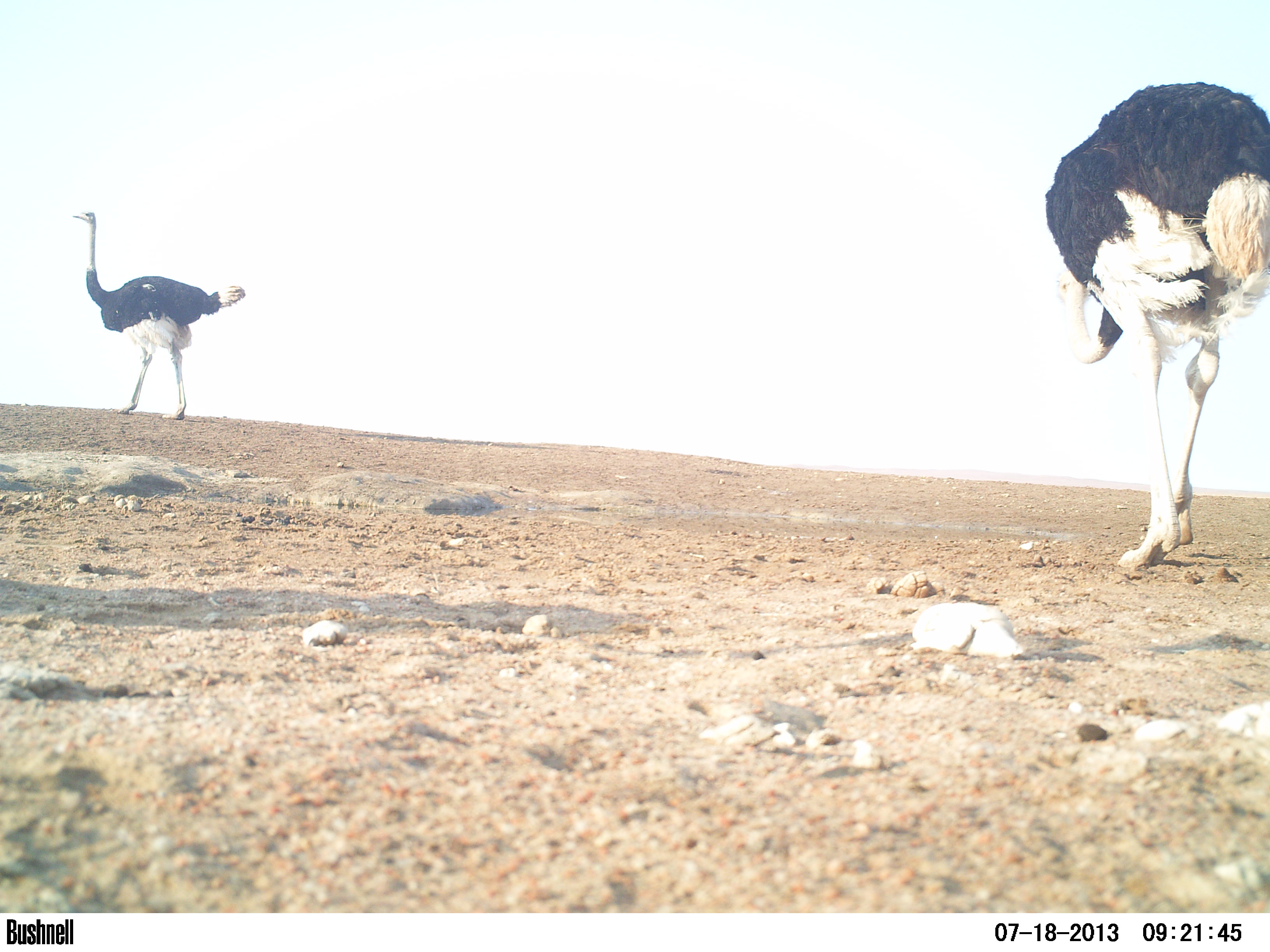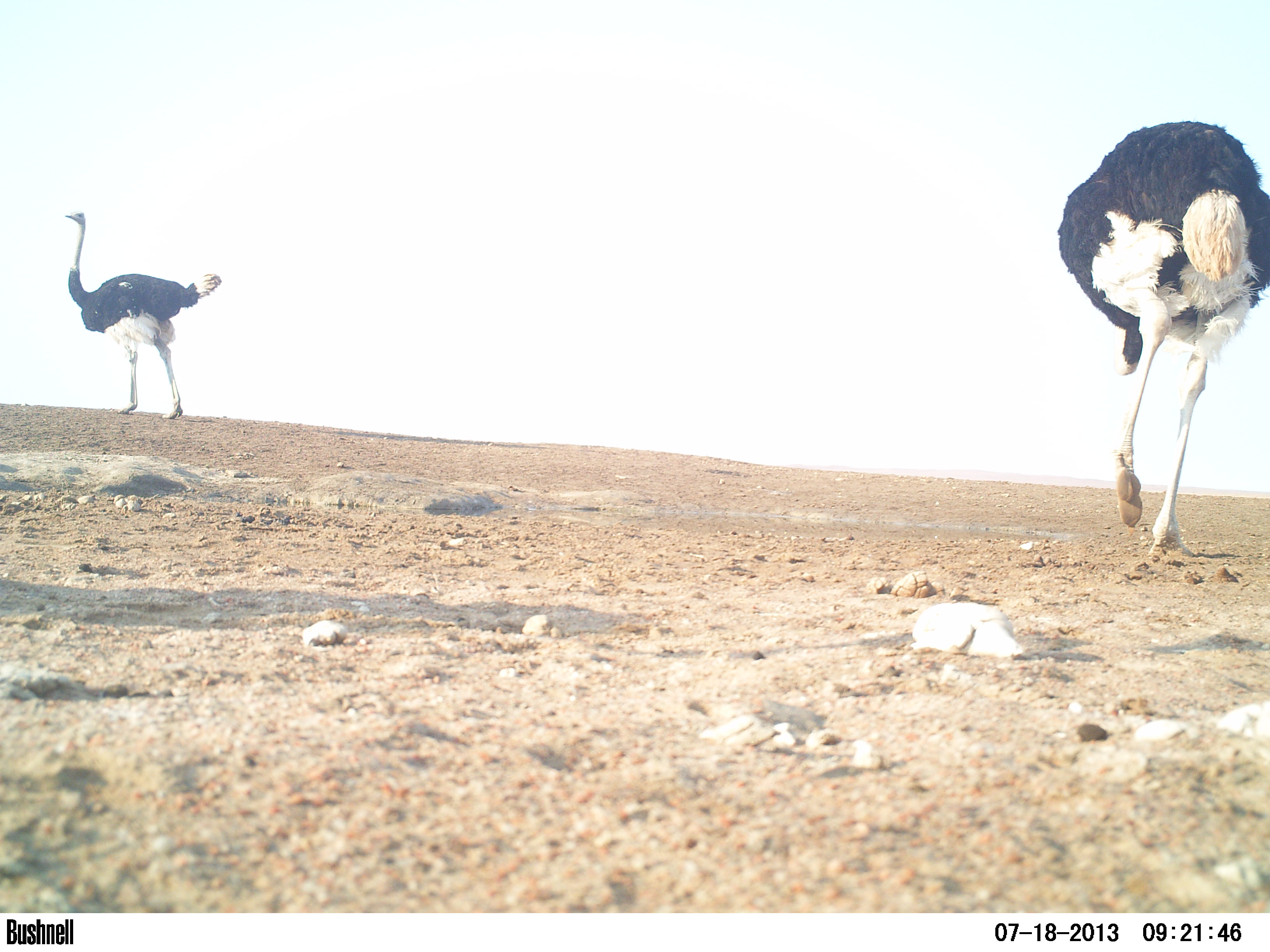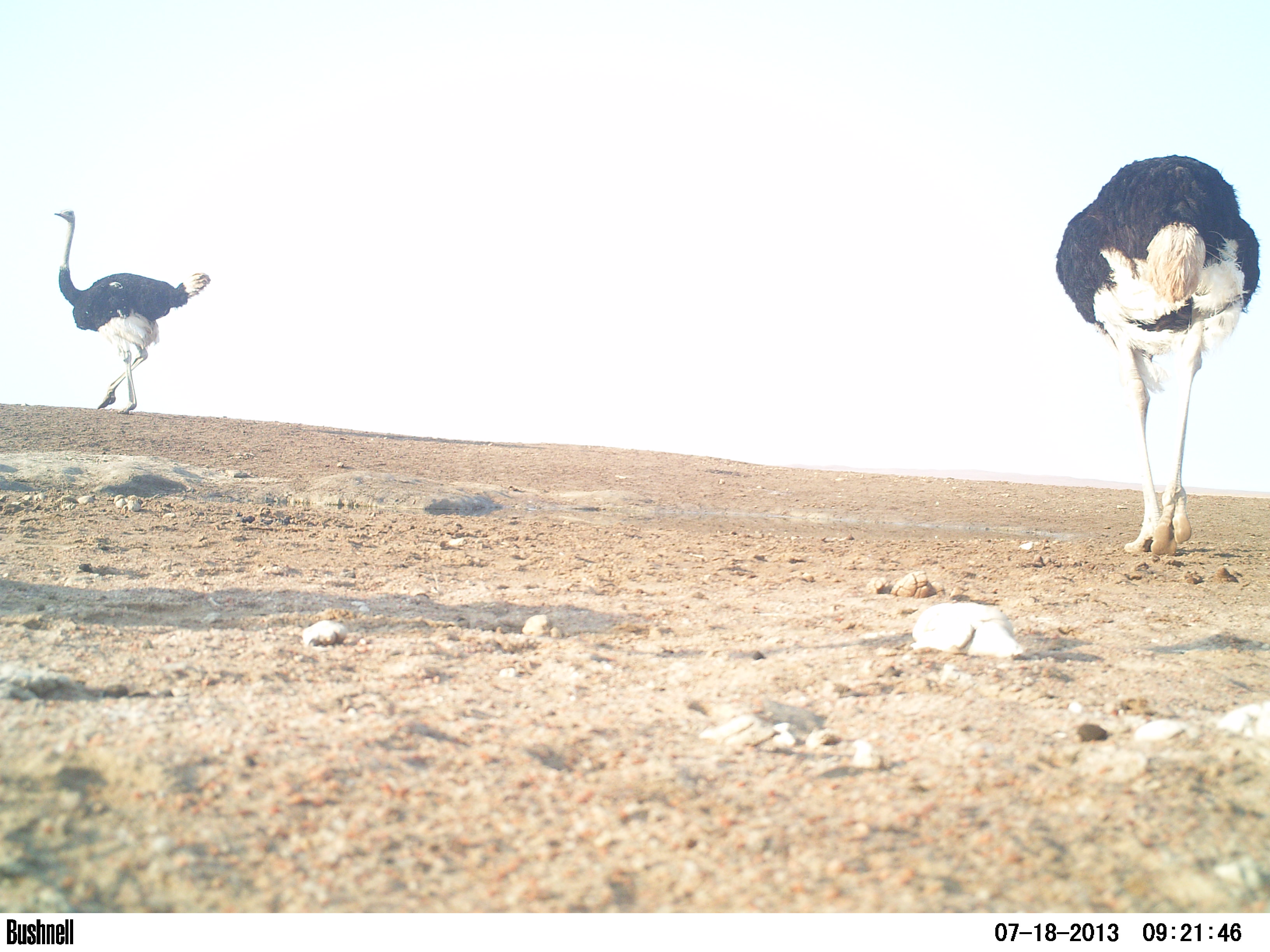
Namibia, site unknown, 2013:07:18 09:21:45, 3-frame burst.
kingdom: Animalia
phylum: Chordata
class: Aves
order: Struthioniformes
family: Struthionidae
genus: Struthio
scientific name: Struthio camelus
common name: common ostrich